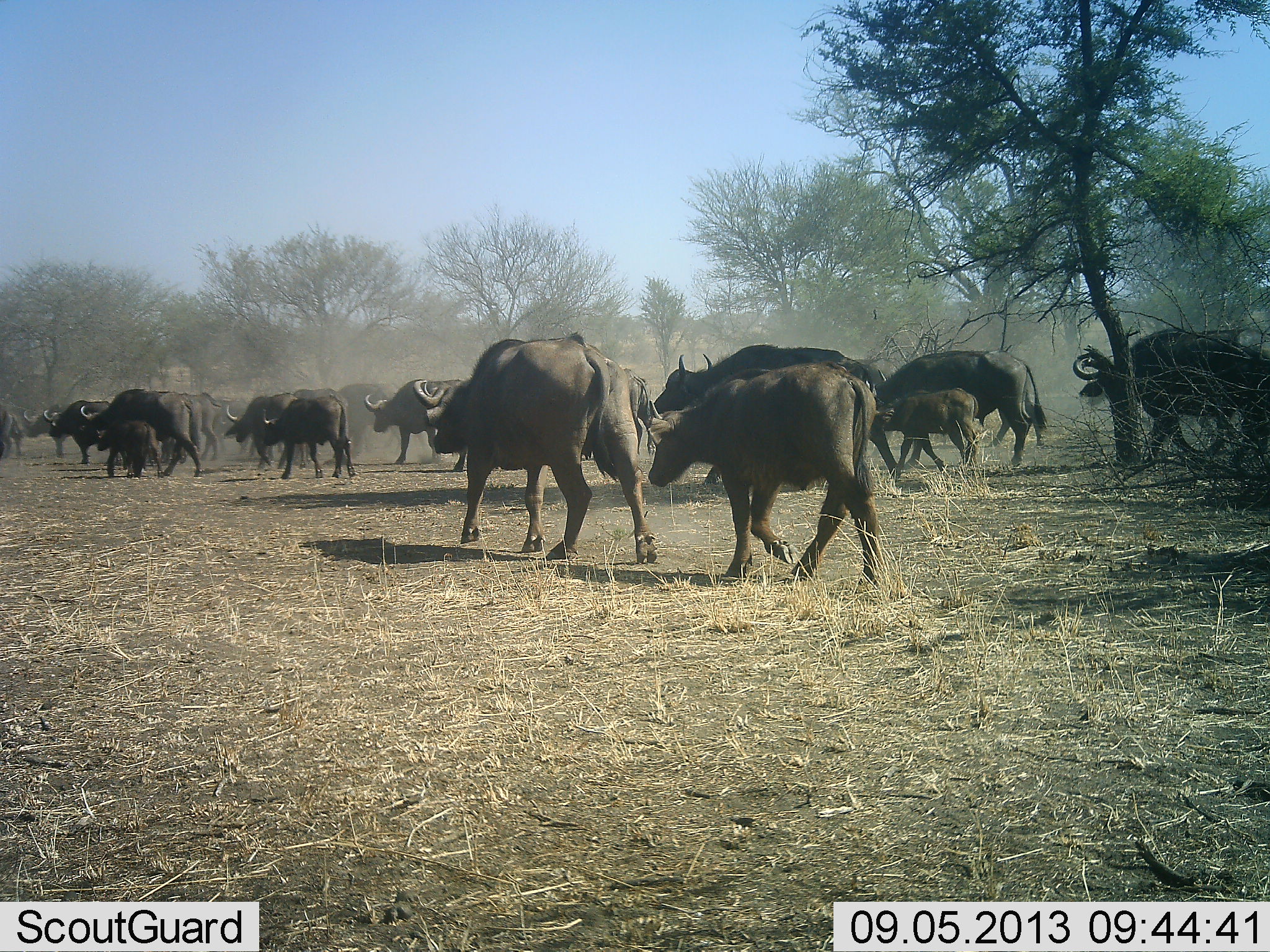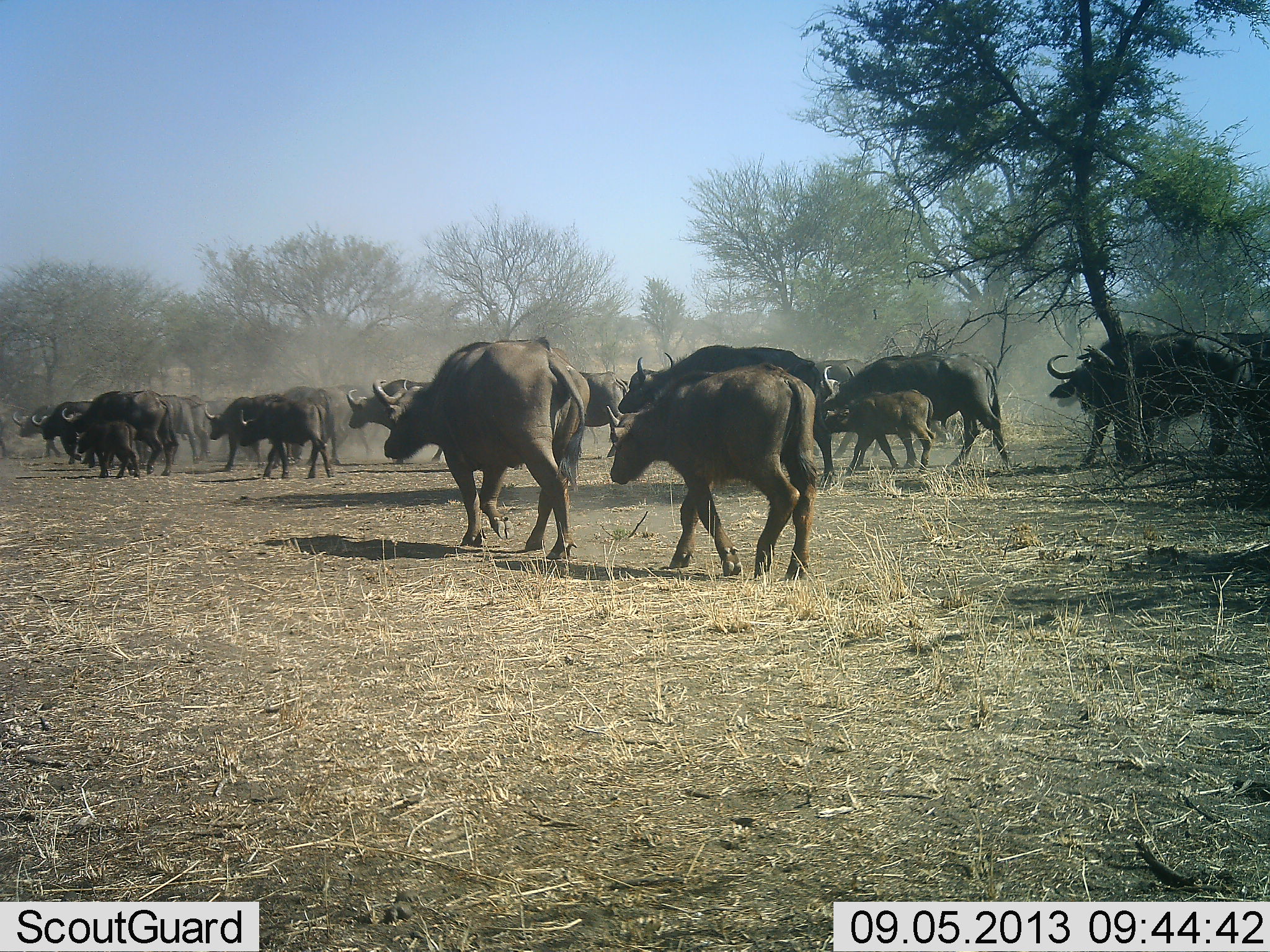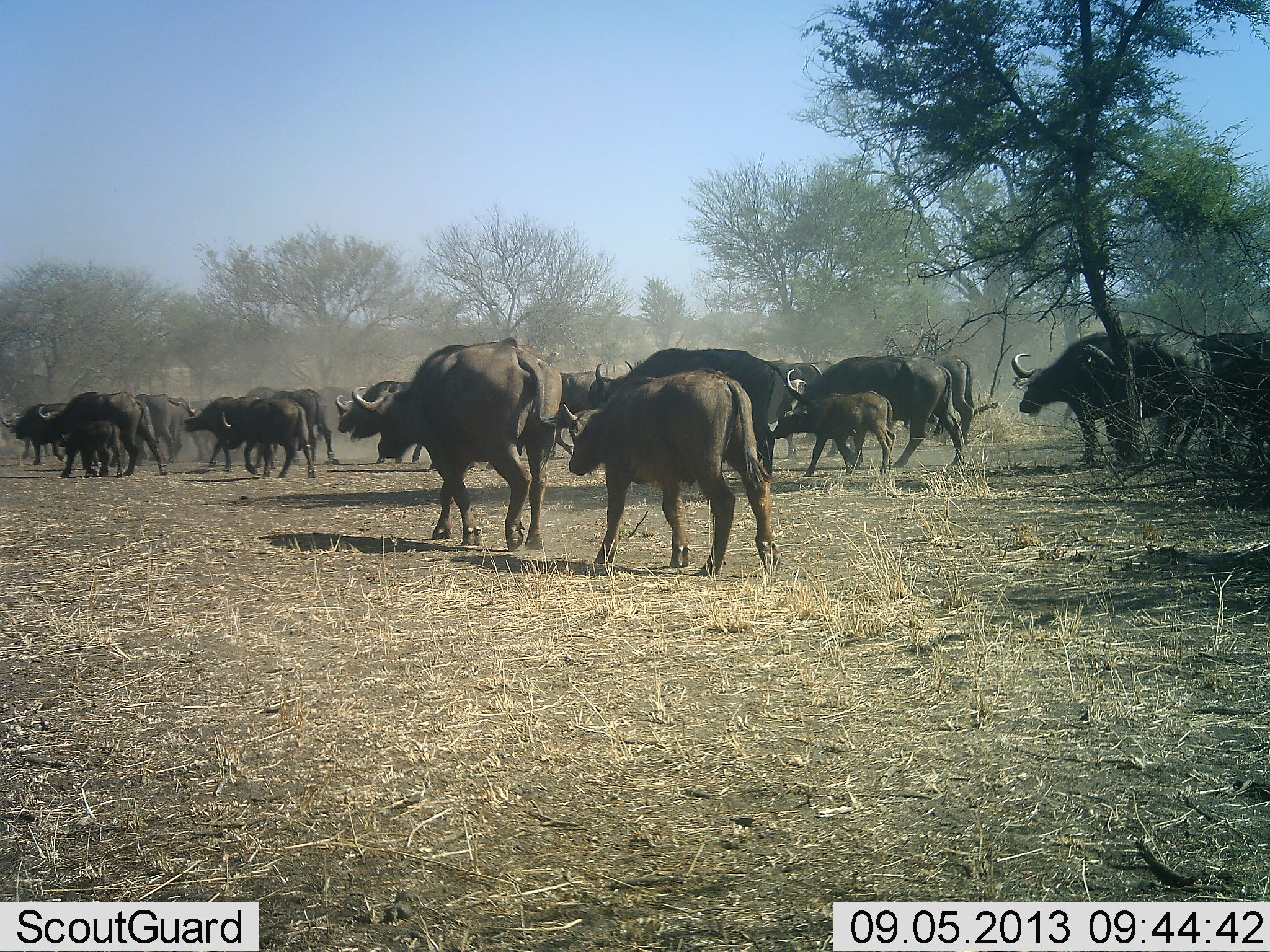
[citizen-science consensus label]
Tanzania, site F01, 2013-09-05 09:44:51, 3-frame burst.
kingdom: Animalia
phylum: Chordata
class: Mammalia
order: Artiodactyla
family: Bovidae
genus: Syncerus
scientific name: Syncerus caffer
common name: cape buffalo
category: buffalo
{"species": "buffalo (cape buffalo) (Syncerus caffer)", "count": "11-50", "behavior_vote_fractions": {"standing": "0%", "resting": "0%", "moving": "100%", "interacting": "0%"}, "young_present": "50%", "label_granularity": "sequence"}